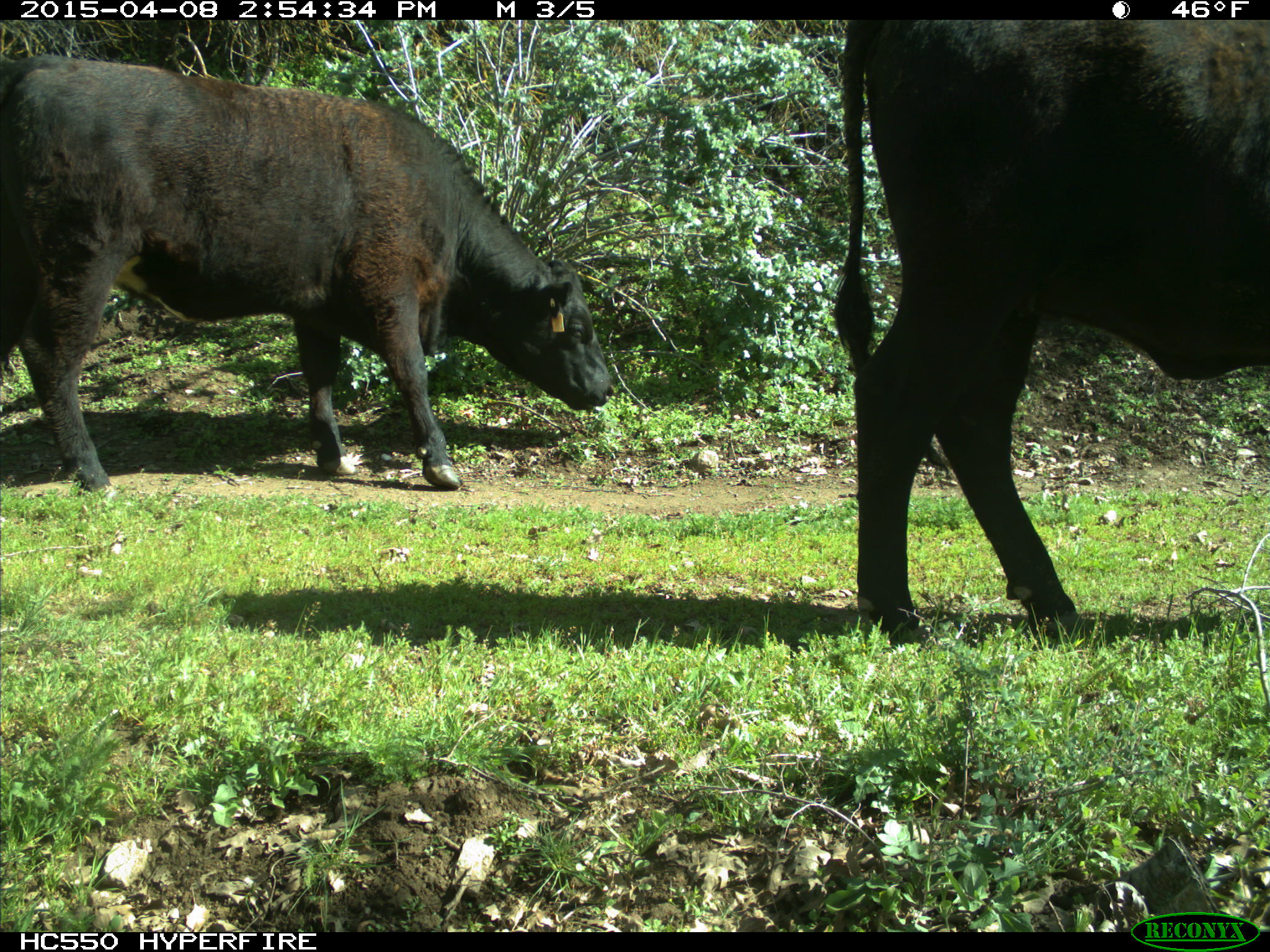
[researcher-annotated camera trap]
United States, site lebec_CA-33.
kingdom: Animalia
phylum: Chordata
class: Mammalia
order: Artiodactyla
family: Bovidae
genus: Bos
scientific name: Bos taurus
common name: domestic cow